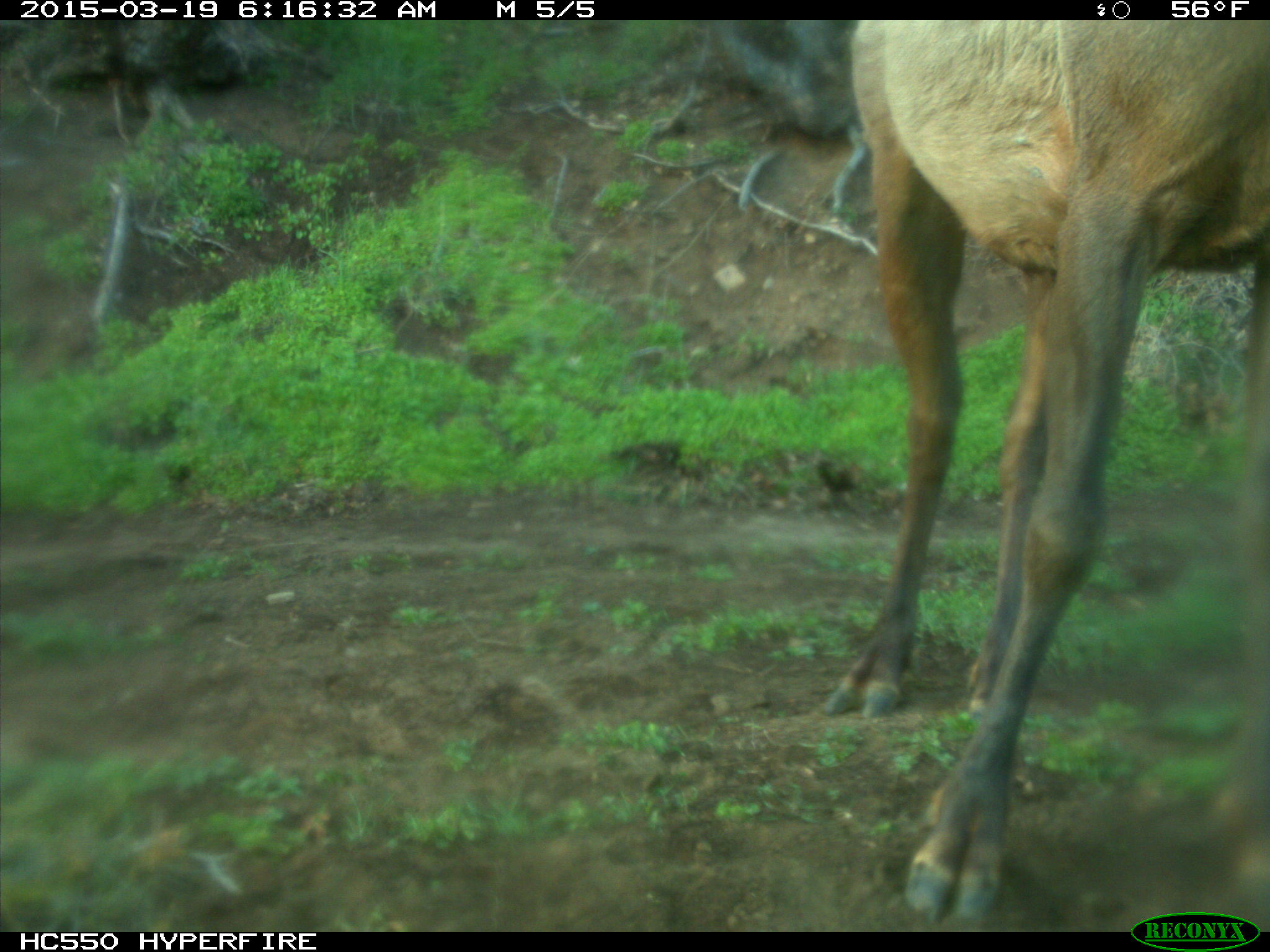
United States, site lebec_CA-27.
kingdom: Animalia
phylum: Chordata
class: Mammalia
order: Artiodactyla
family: Cervidae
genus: Cervus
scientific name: Cervus canadensis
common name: elk